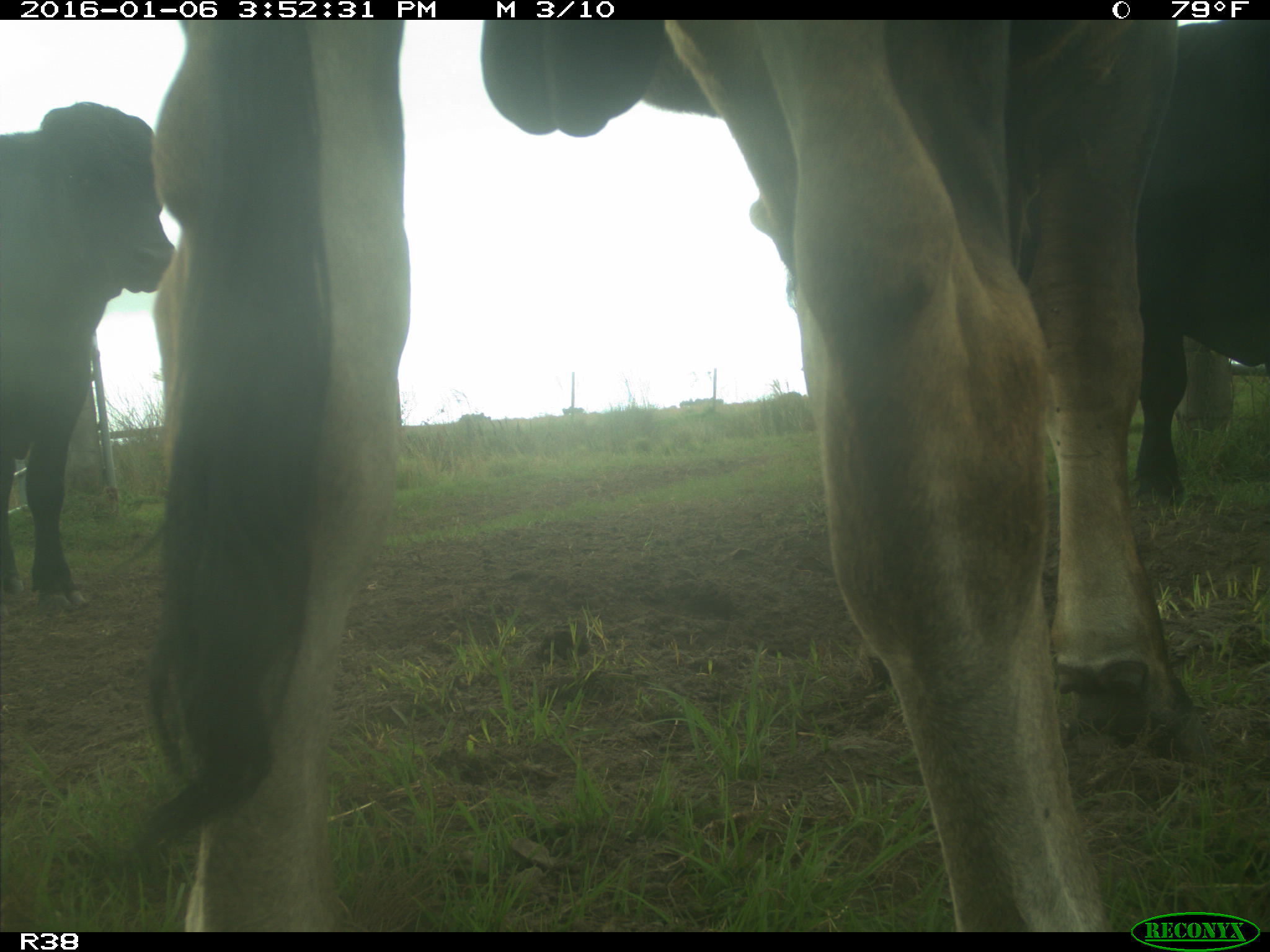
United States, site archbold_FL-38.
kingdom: Animalia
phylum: Chordata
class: Mammalia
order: Artiodactyla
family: Bovidae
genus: Bos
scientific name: Bos taurus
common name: domestic cow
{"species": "Bos taurus (domestic cow)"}